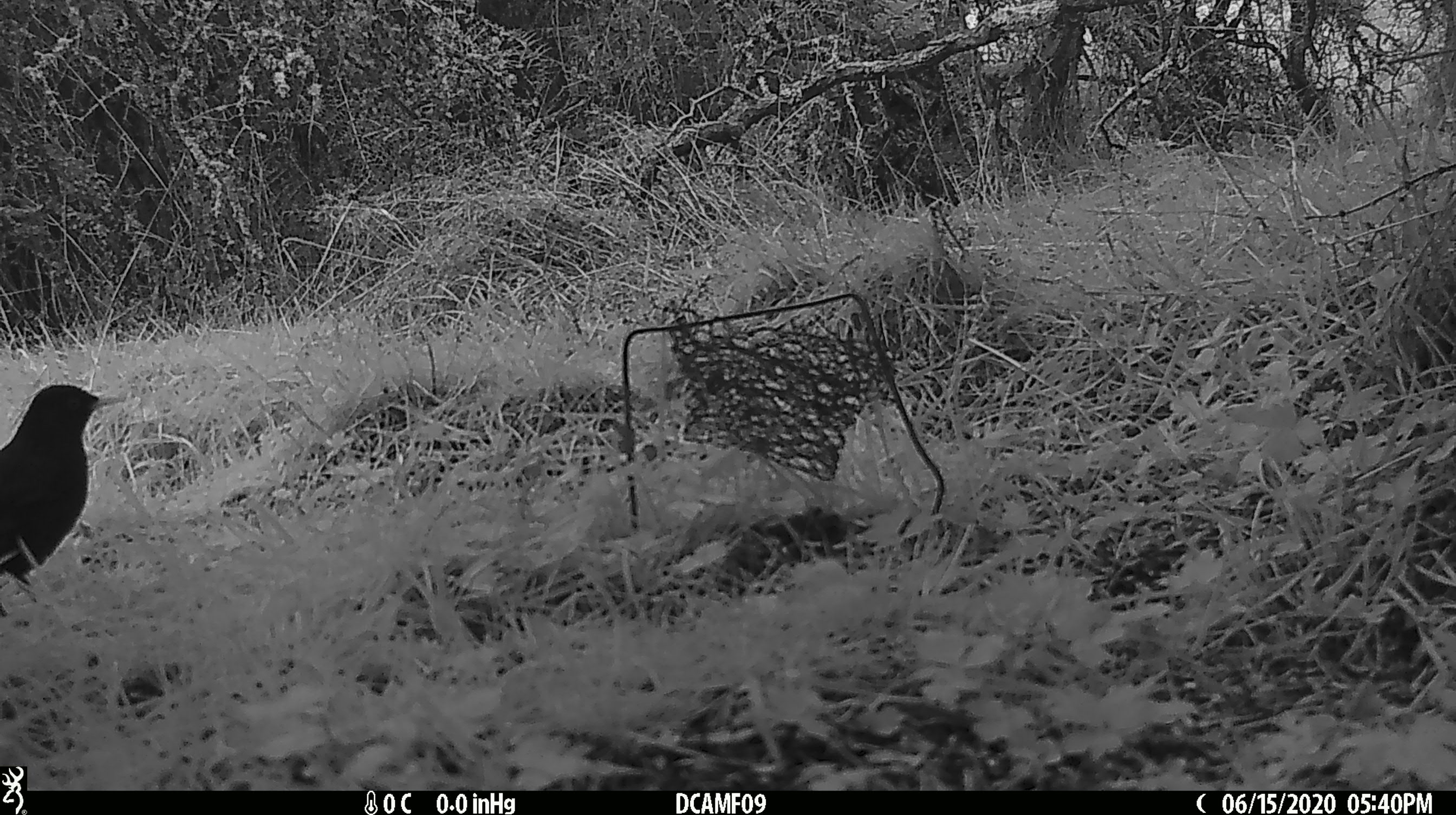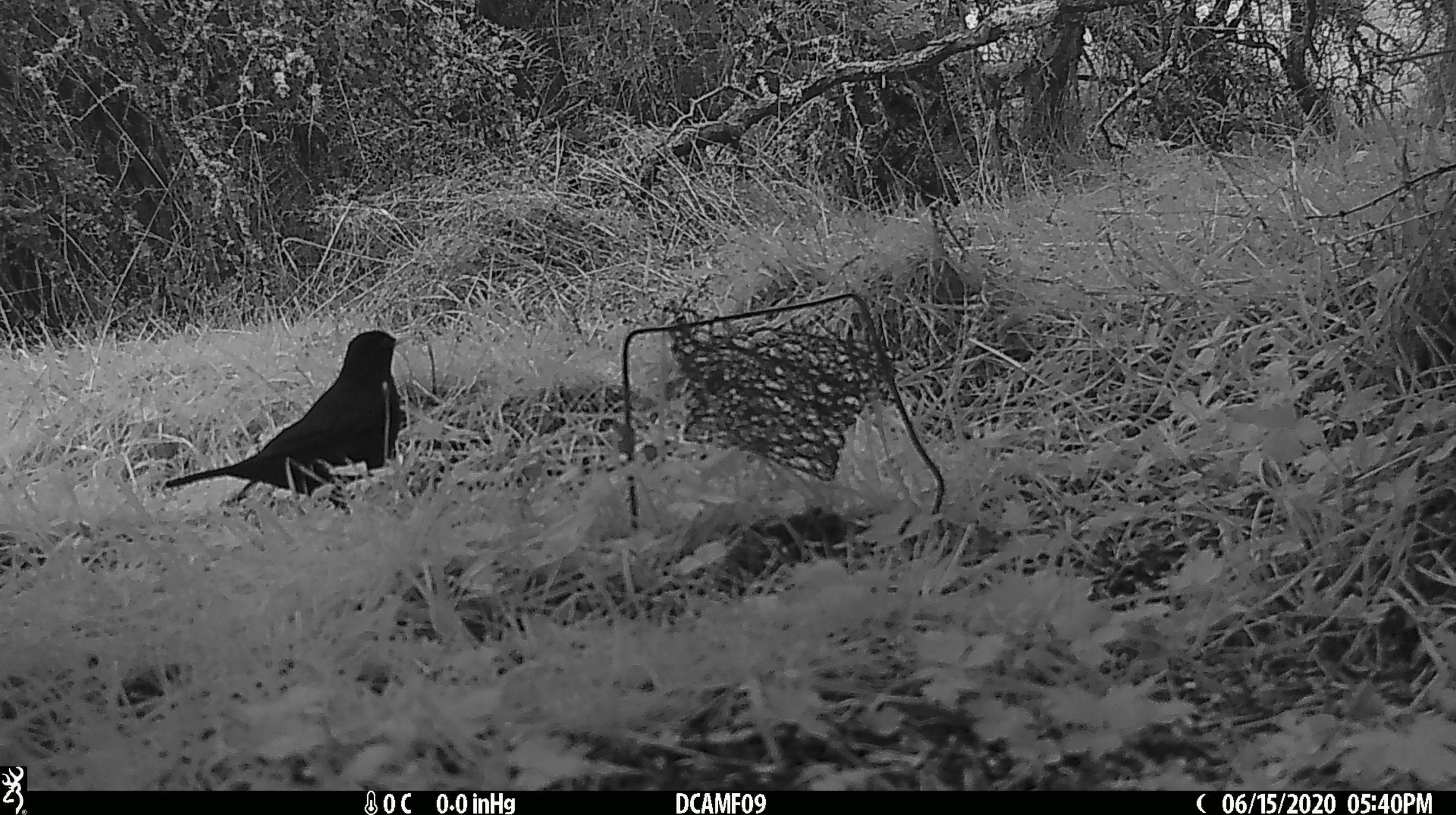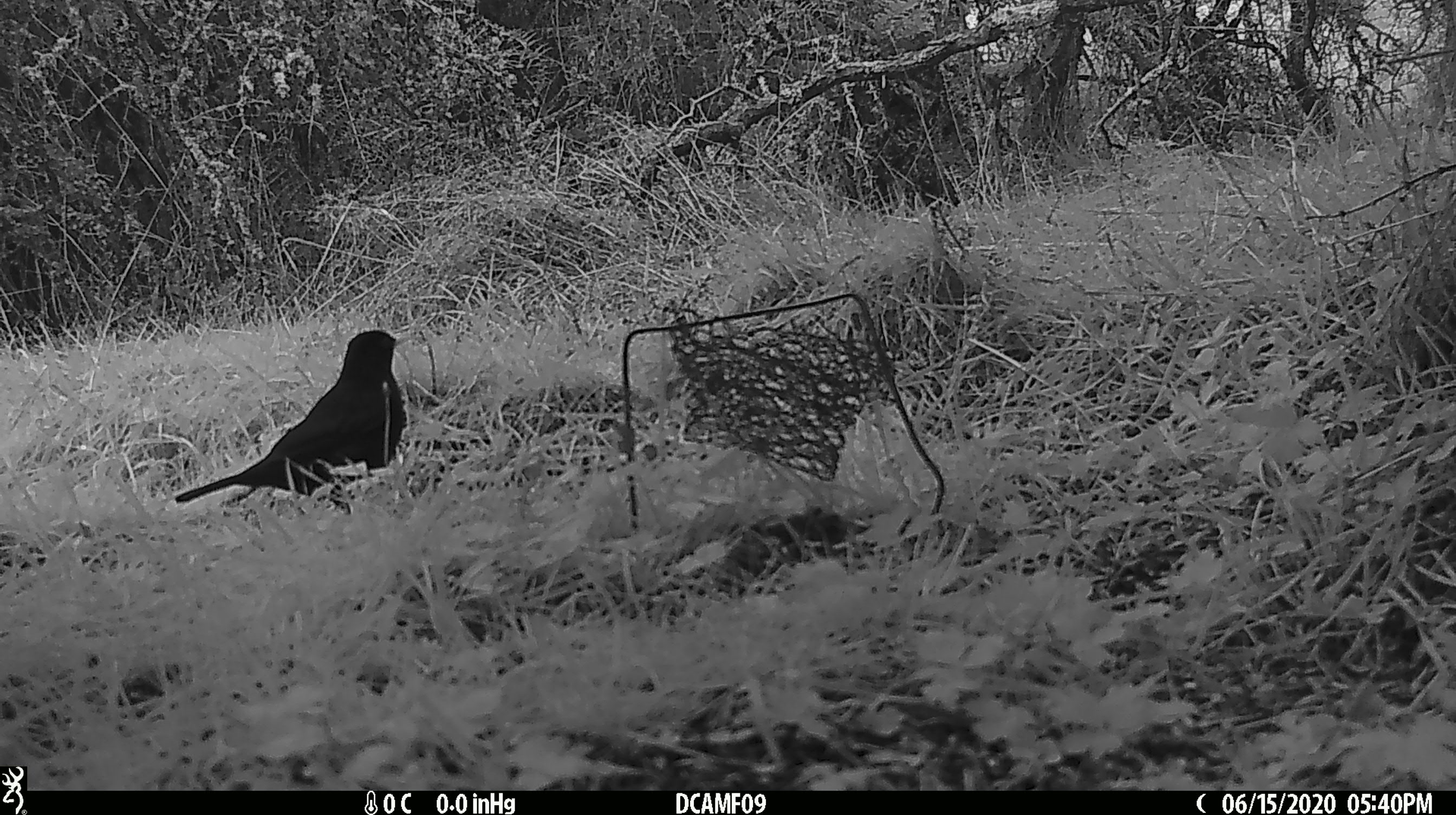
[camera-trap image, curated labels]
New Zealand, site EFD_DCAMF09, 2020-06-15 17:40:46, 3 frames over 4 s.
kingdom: Animalia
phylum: Chordata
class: Aves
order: Passeriformes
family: Turdidae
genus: Turdus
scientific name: Turdus merula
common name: eurasian blackbird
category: blackbird